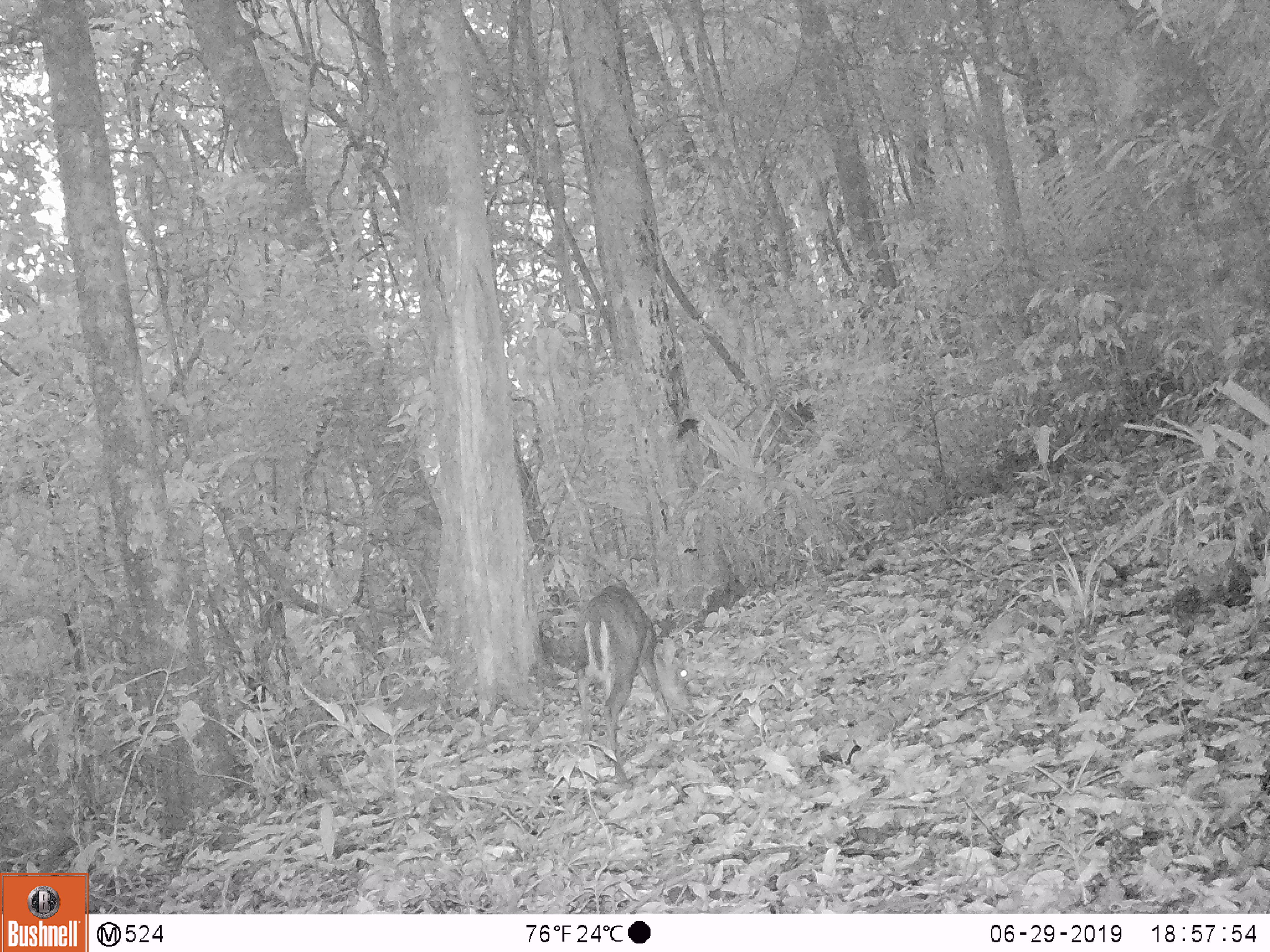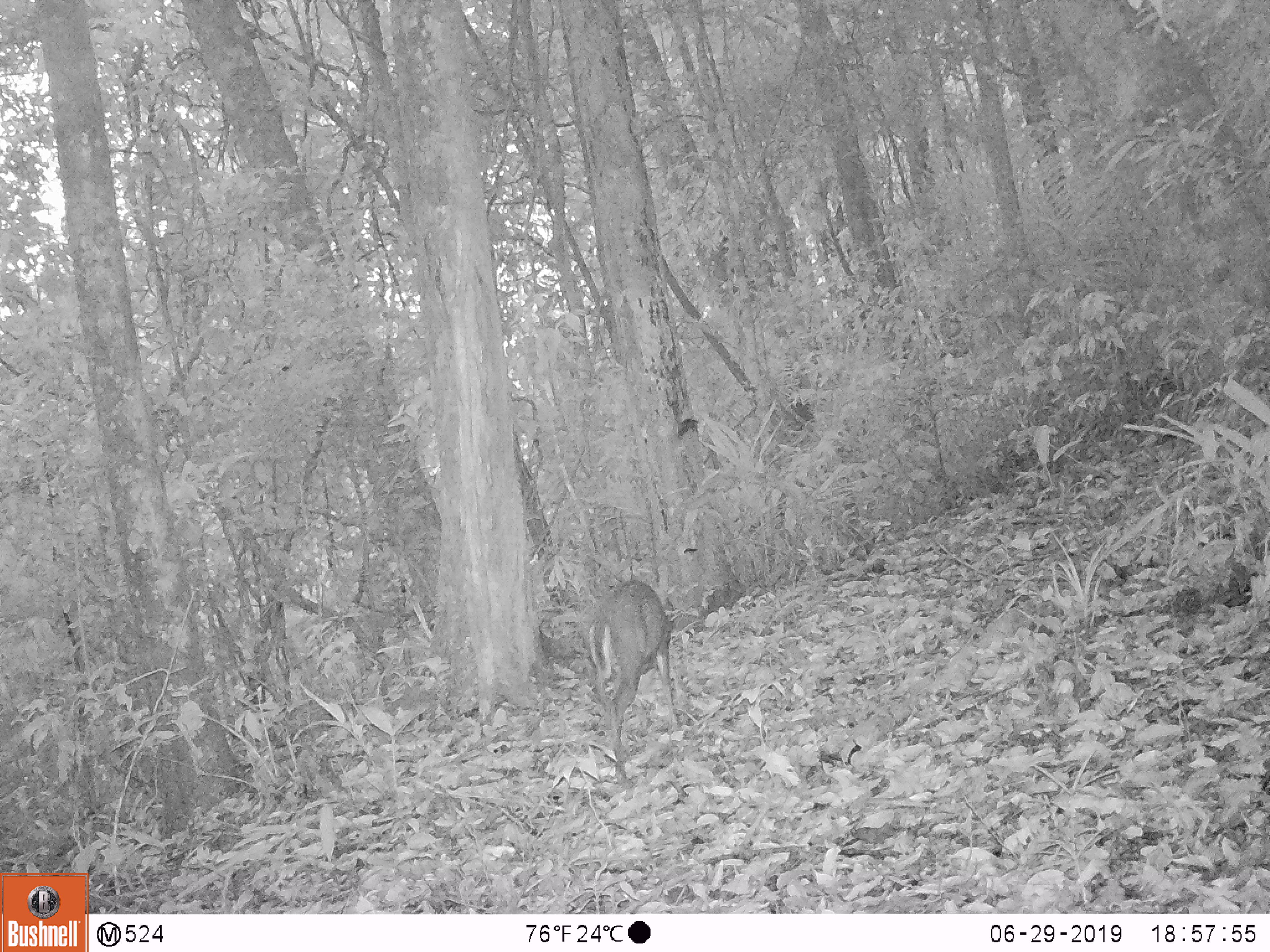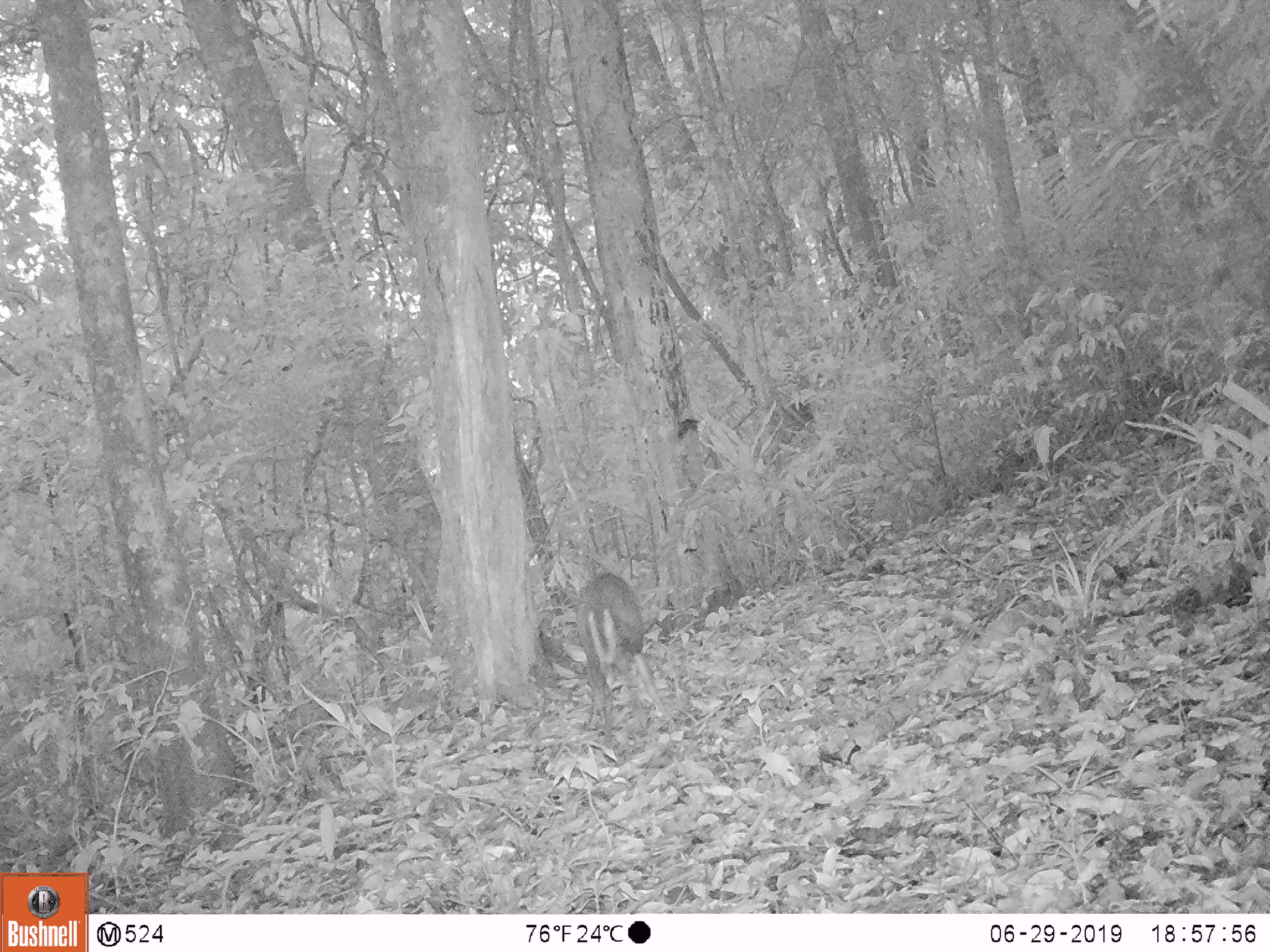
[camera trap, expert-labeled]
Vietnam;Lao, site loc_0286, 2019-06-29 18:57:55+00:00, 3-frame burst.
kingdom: Animalia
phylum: Chordata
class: Mammalia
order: Artiodactyla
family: Cervidae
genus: Muntiacus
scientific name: Muntiacus rooseveltorum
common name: roosevelt's muntjac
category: roosevelts muntjac group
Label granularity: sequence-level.